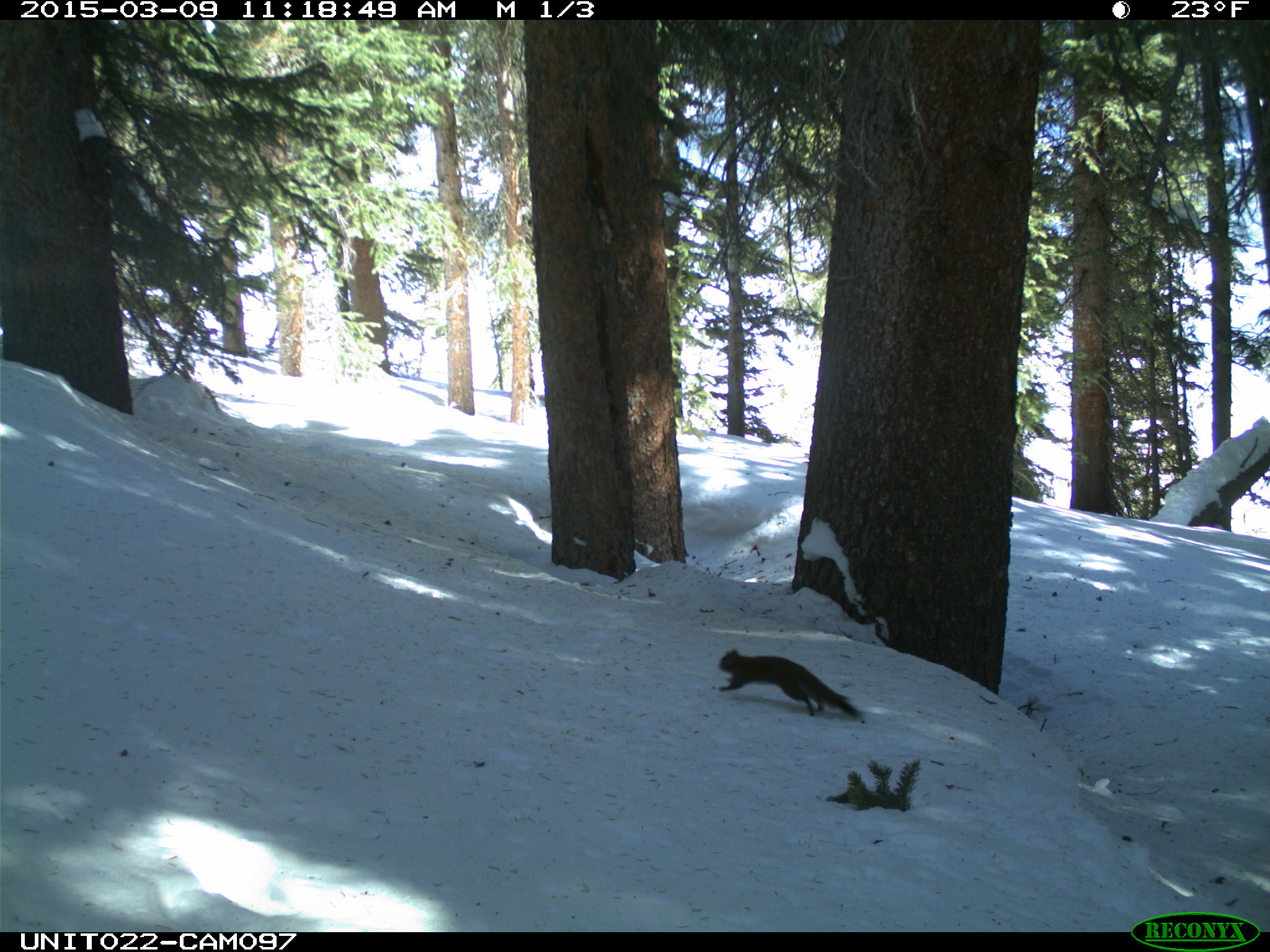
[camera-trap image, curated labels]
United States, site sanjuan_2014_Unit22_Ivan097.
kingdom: Animalia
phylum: Chordata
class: Mammalia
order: Rodentia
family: Sciuridae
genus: Tamiasciurus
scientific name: Tamiasciurus hudsonicus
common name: american red squirrel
Tamiasciurus hudsonicus (american red squirrel).